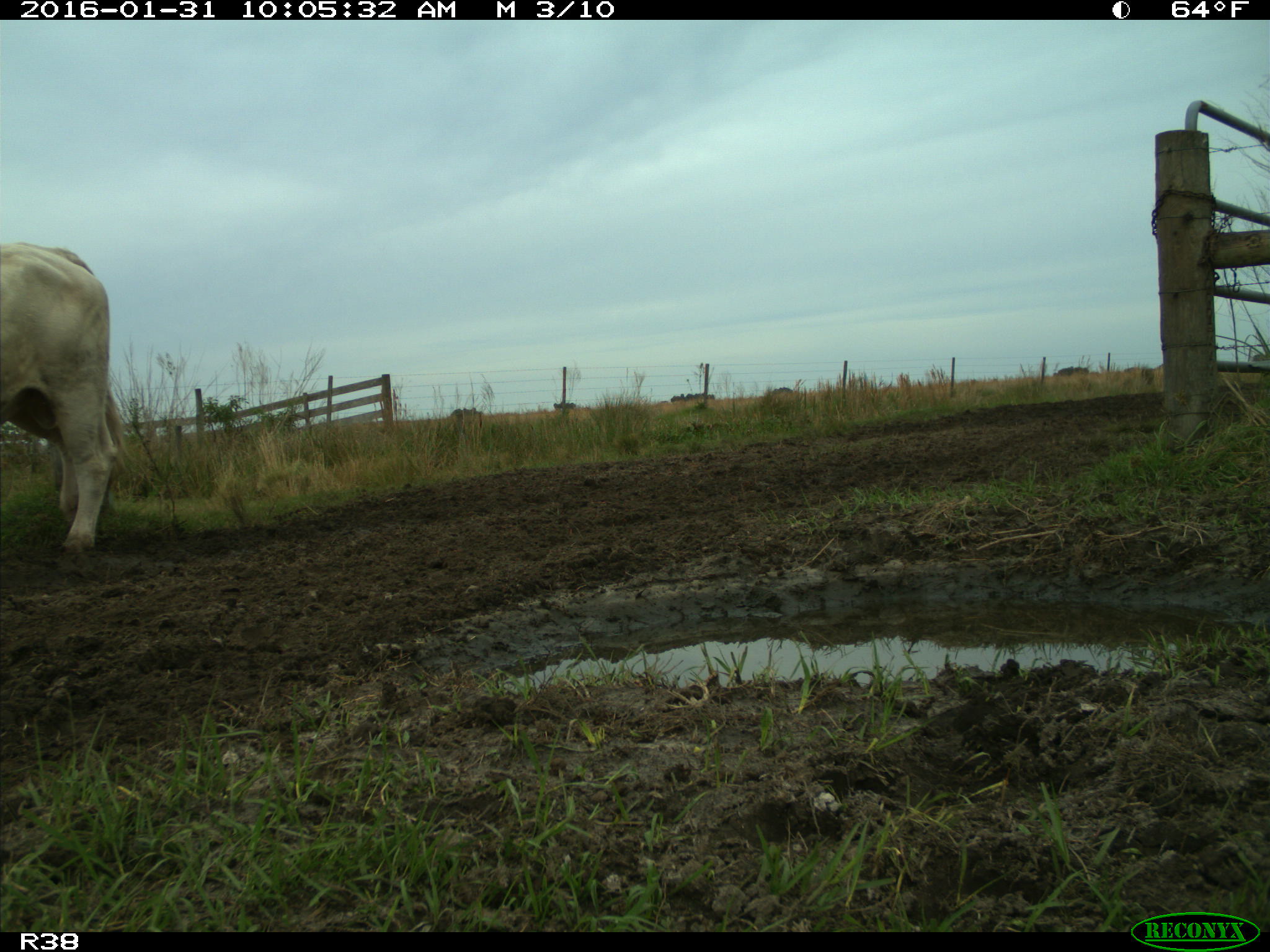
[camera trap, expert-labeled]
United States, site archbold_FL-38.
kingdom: Animalia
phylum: Chordata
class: Mammalia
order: Artiodactyla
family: Bovidae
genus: Bos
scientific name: Bos taurus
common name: domestic cow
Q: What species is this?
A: Bos taurus (domestic cow).